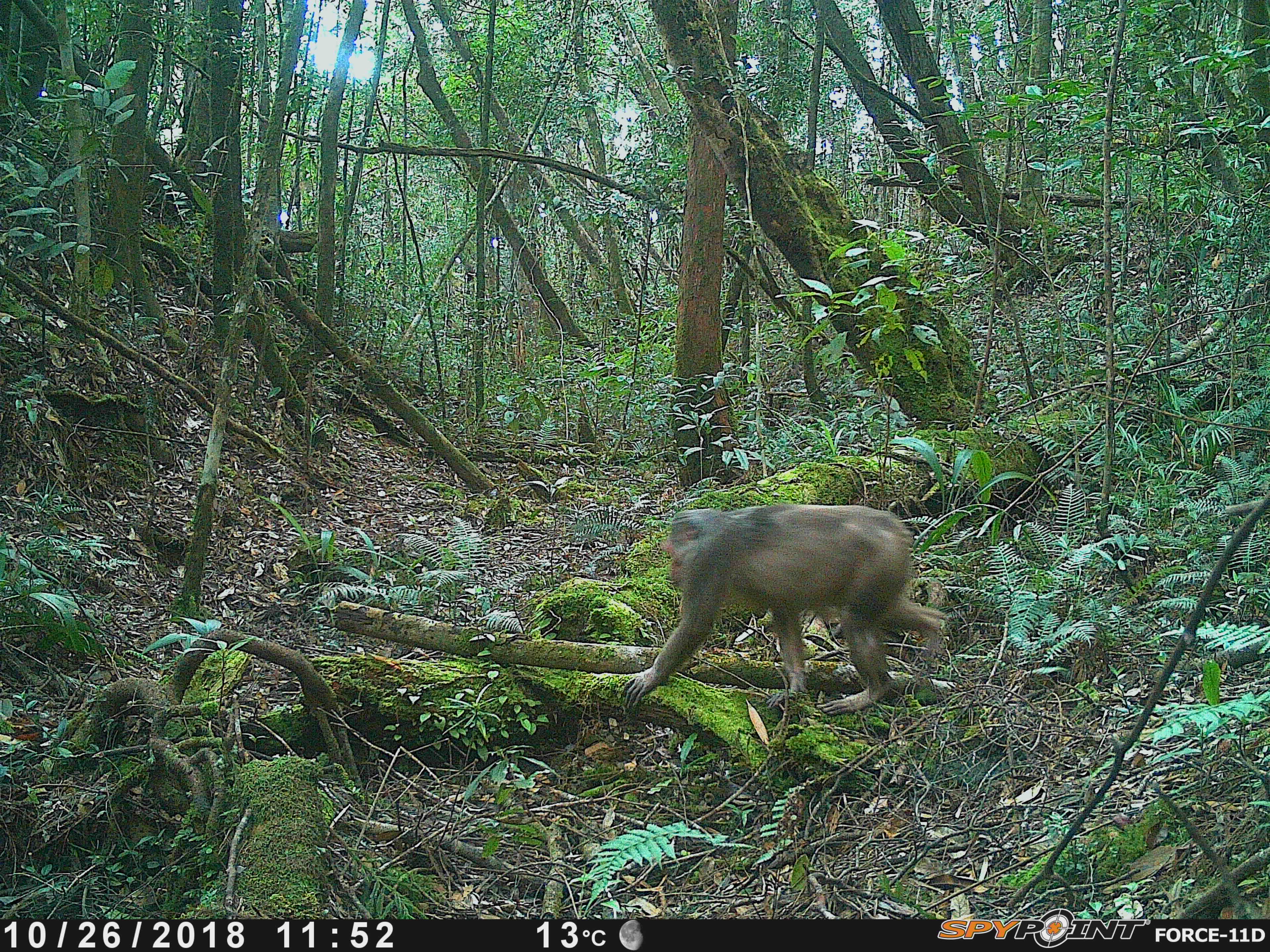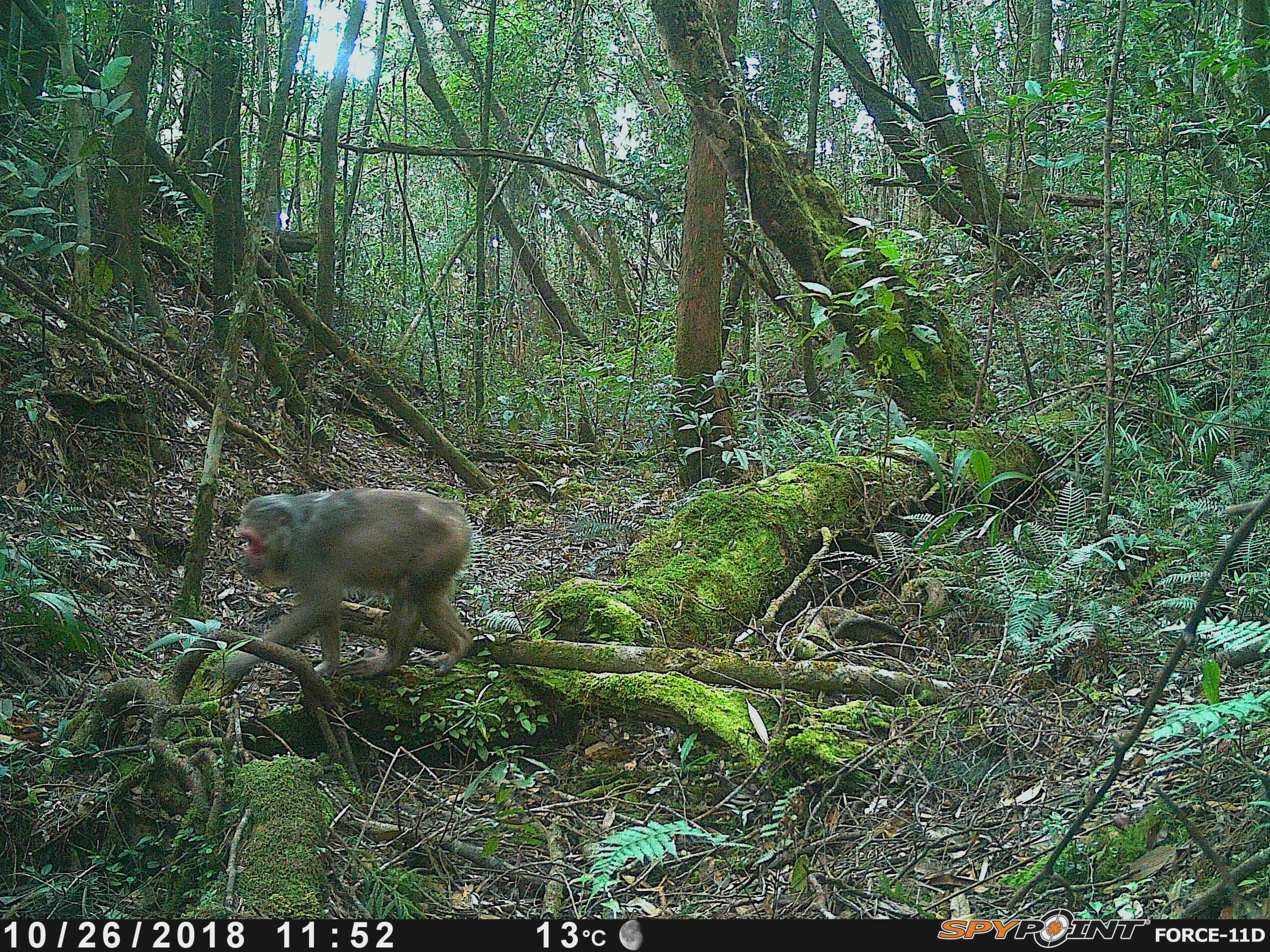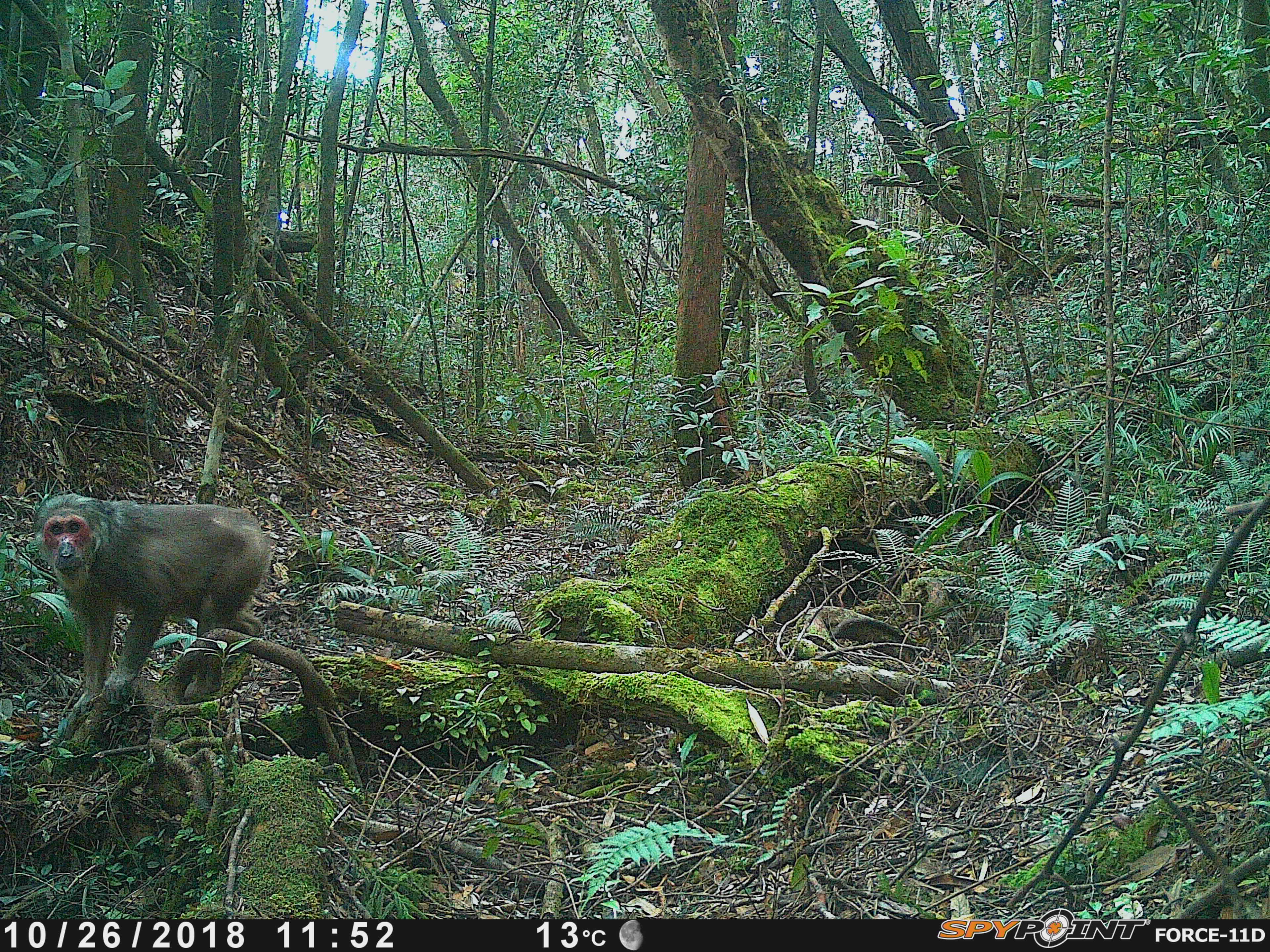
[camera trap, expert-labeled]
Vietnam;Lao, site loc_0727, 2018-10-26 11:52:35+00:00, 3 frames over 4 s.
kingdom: Animalia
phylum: Chordata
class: Mammalia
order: Primates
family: Cercopithecidae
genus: Macaca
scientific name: Macaca arctoides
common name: stump-tailed macaque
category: stump tailed macaque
Stump tailed macaque (stump-tailed macaque) (Macaca arctoides). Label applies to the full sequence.